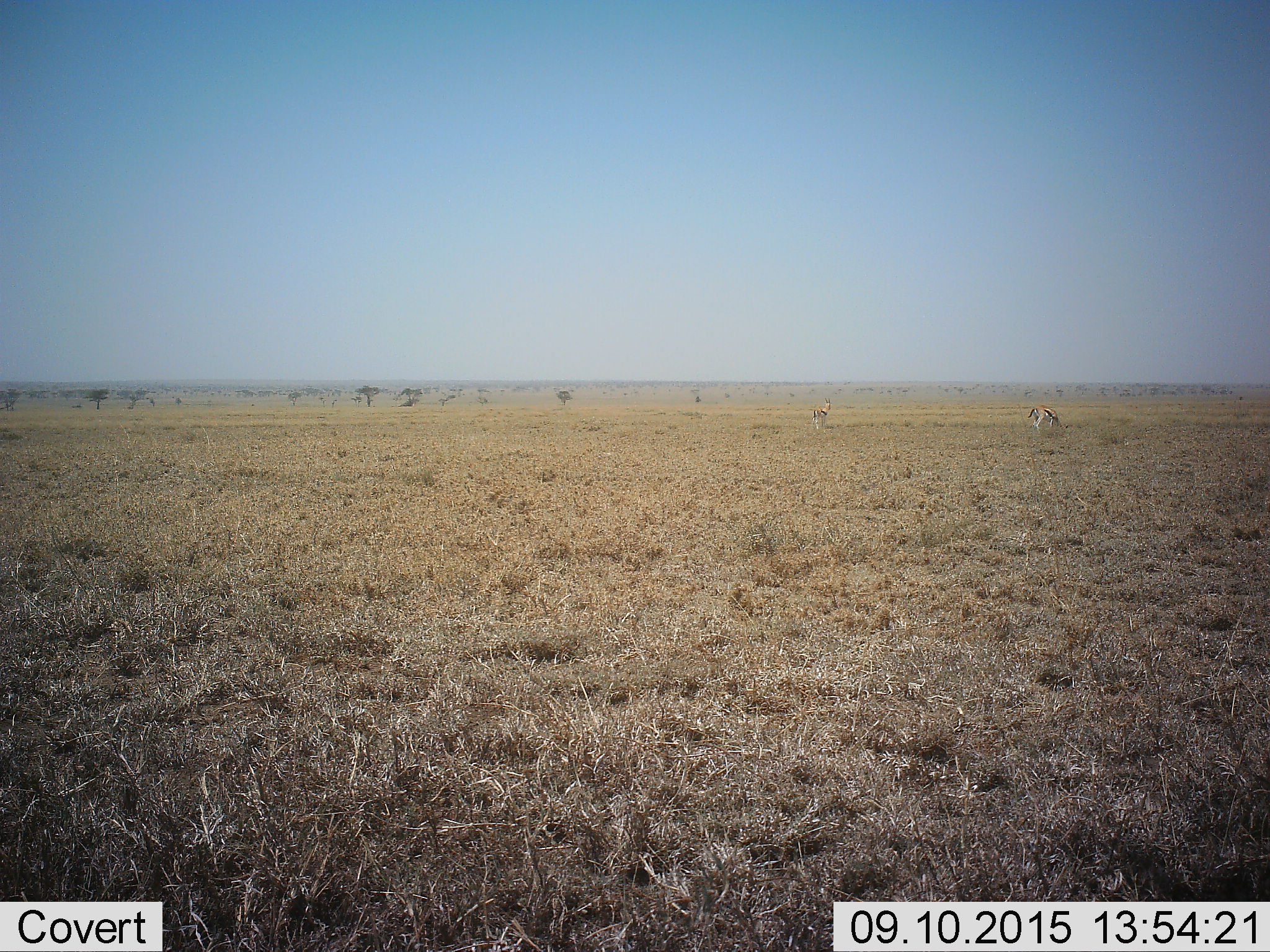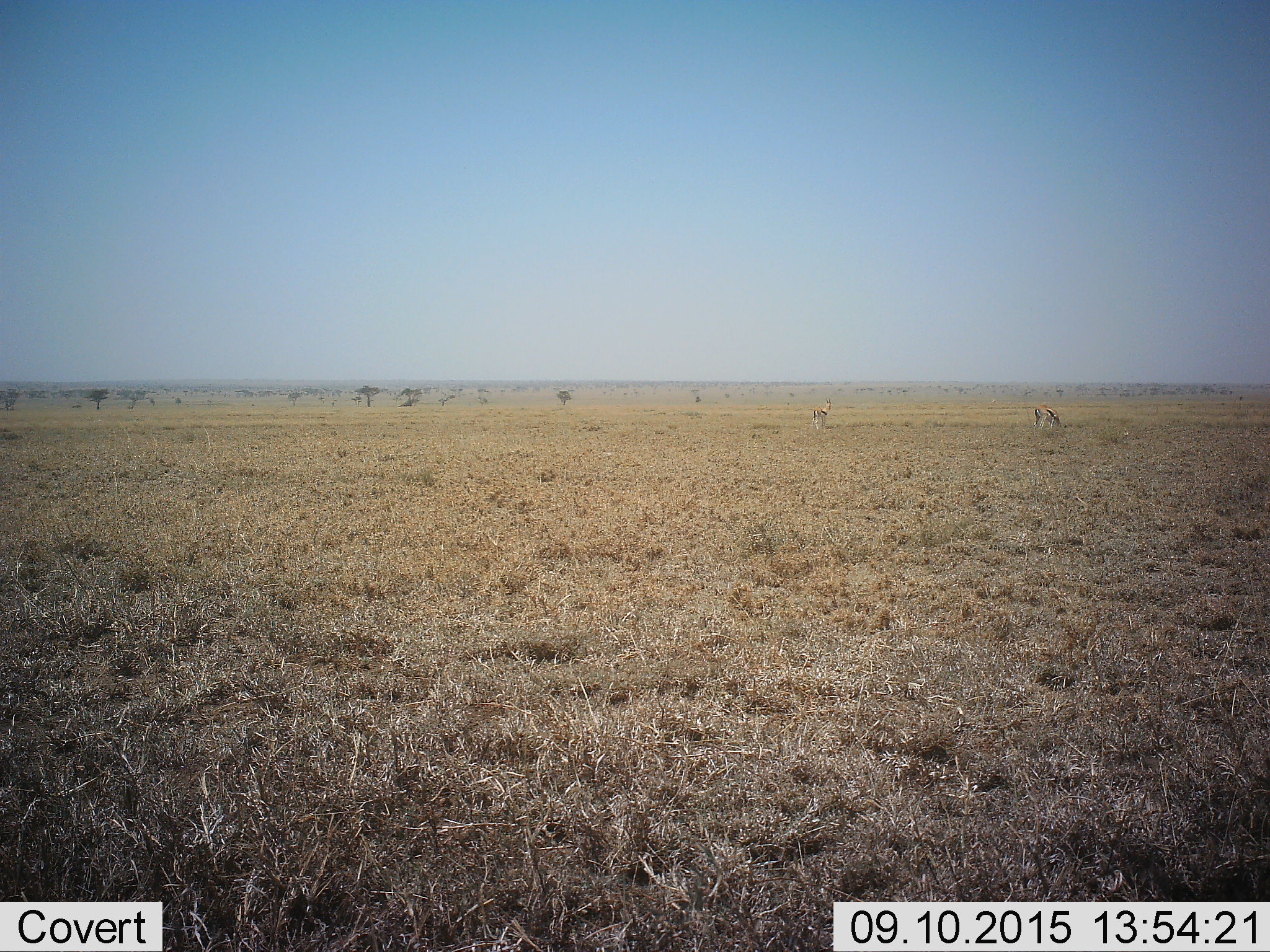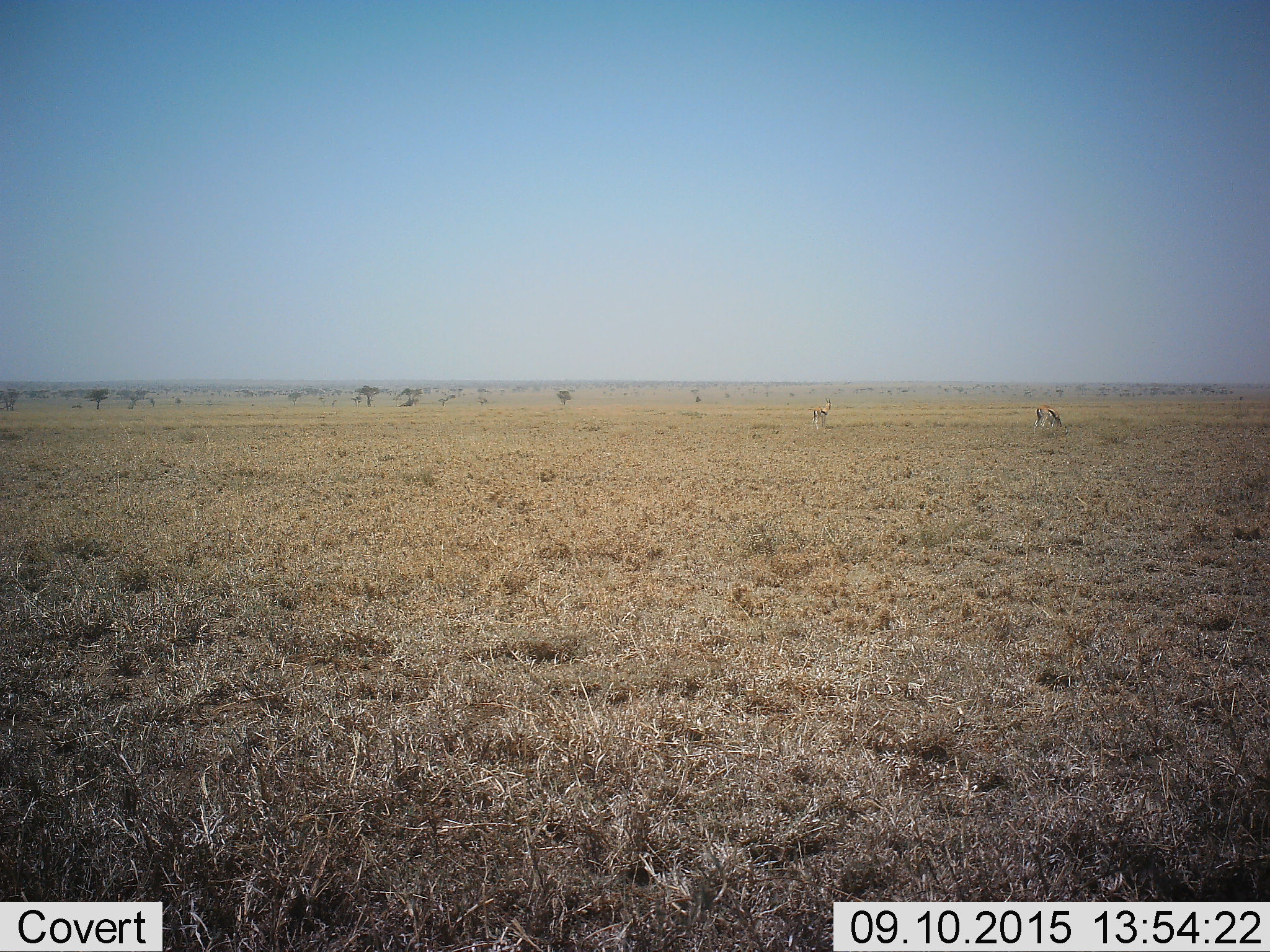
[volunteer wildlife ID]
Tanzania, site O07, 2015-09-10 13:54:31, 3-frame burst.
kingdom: Animalia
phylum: Chordata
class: Mammalia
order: Artiodactyla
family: Bovidae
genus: Eudorcas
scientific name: Eudorcas thomsonii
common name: thomson's gazelle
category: gazellethomsons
Gazellethomsons (thomson's gazelle) (Eudorcas thomsonii), count 2. Behavior (volunteer vote fractions): standing 89%, resting 0%, moving 0%, interacting 0%. Young present (vote fraction): 0%. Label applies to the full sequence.